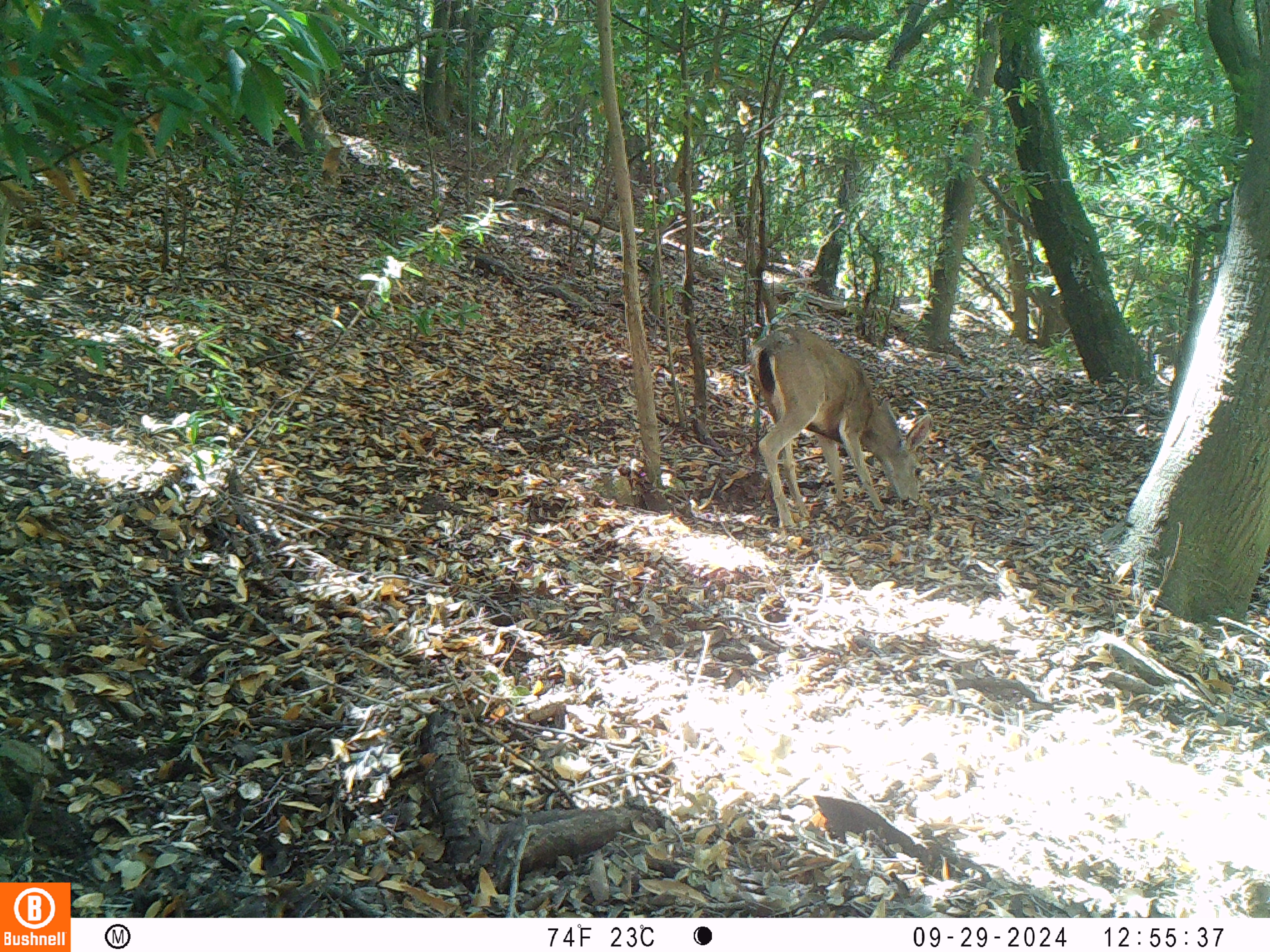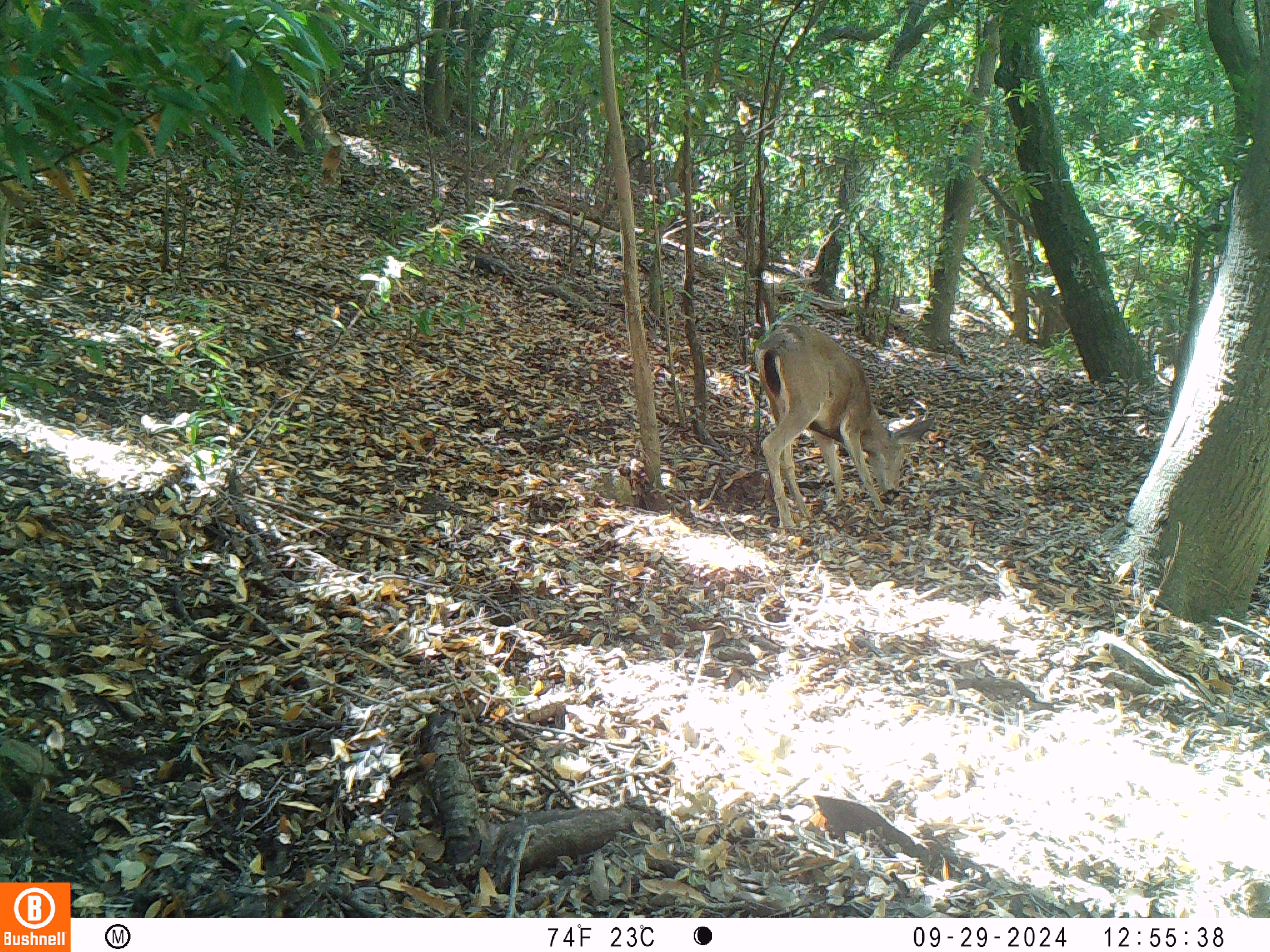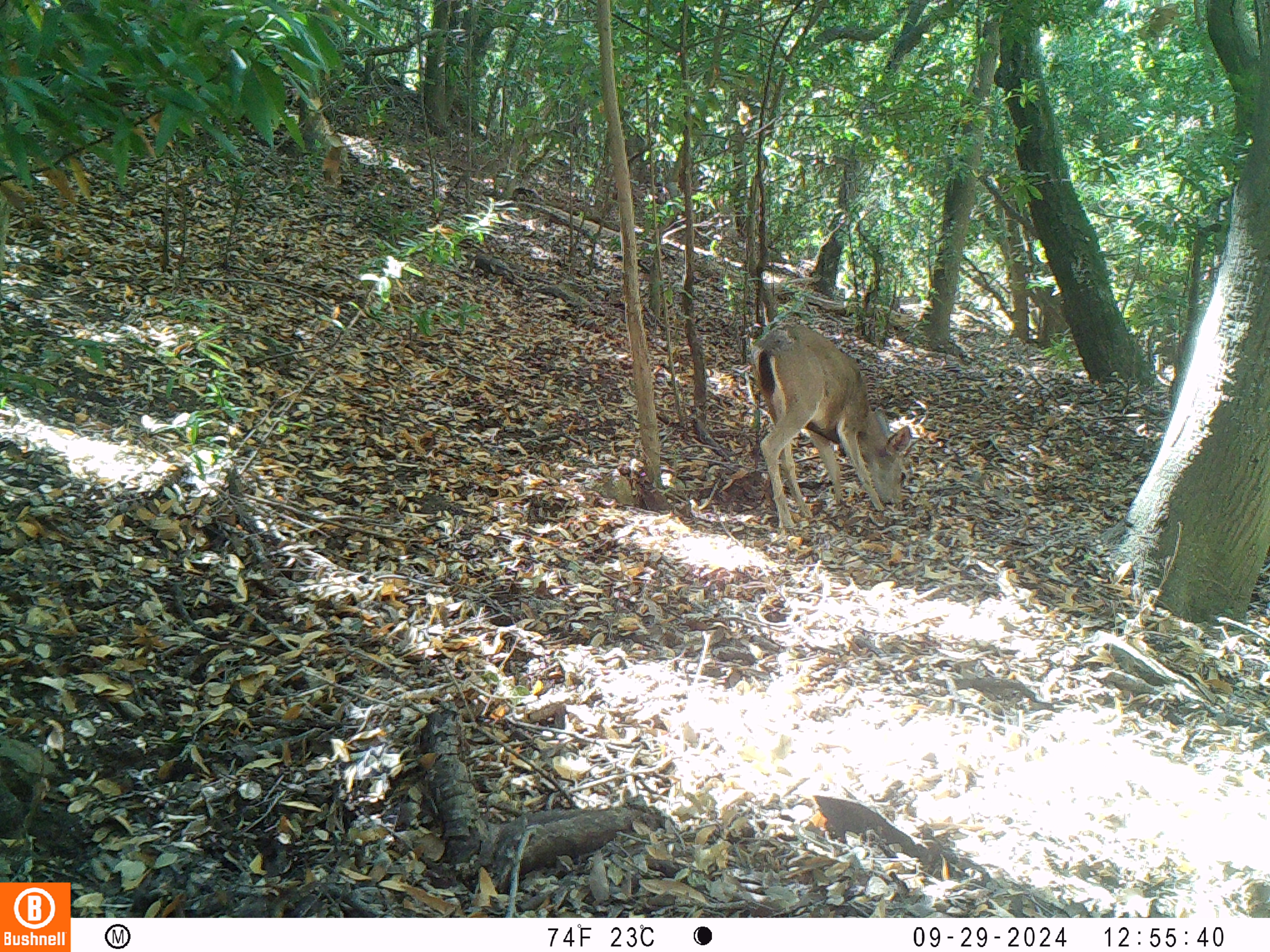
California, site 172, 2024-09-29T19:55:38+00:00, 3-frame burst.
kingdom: Animalia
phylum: Chordata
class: Mammalia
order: Artiodactyla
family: Cervidae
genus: Odocoileus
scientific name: Odocoileus hemionus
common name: mule deer